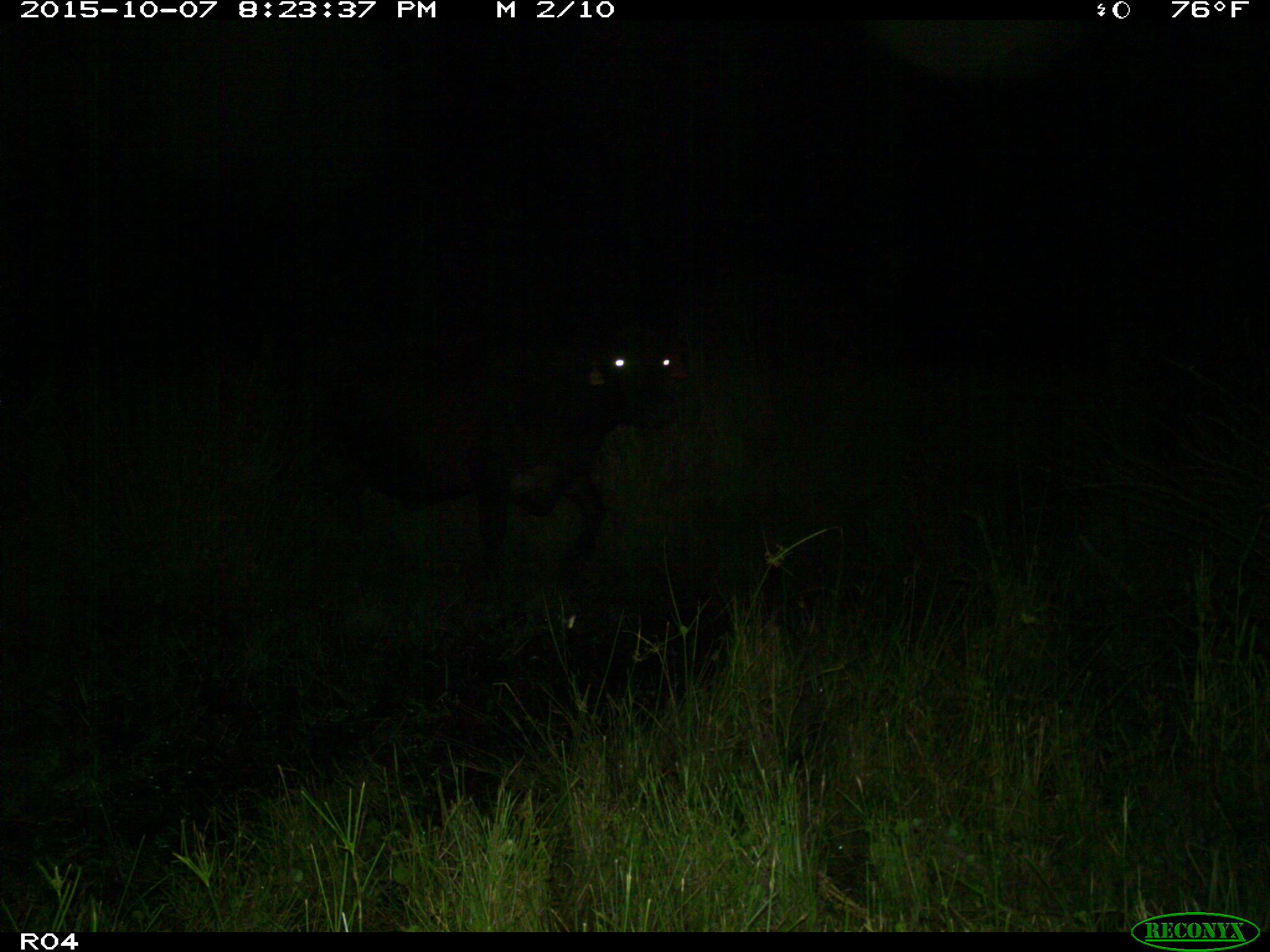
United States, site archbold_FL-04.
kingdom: Animalia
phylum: Chordata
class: Mammalia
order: Artiodactyla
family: Bovidae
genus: Bos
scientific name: Bos taurus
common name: domestic cow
Bos taurus (domestic cow).